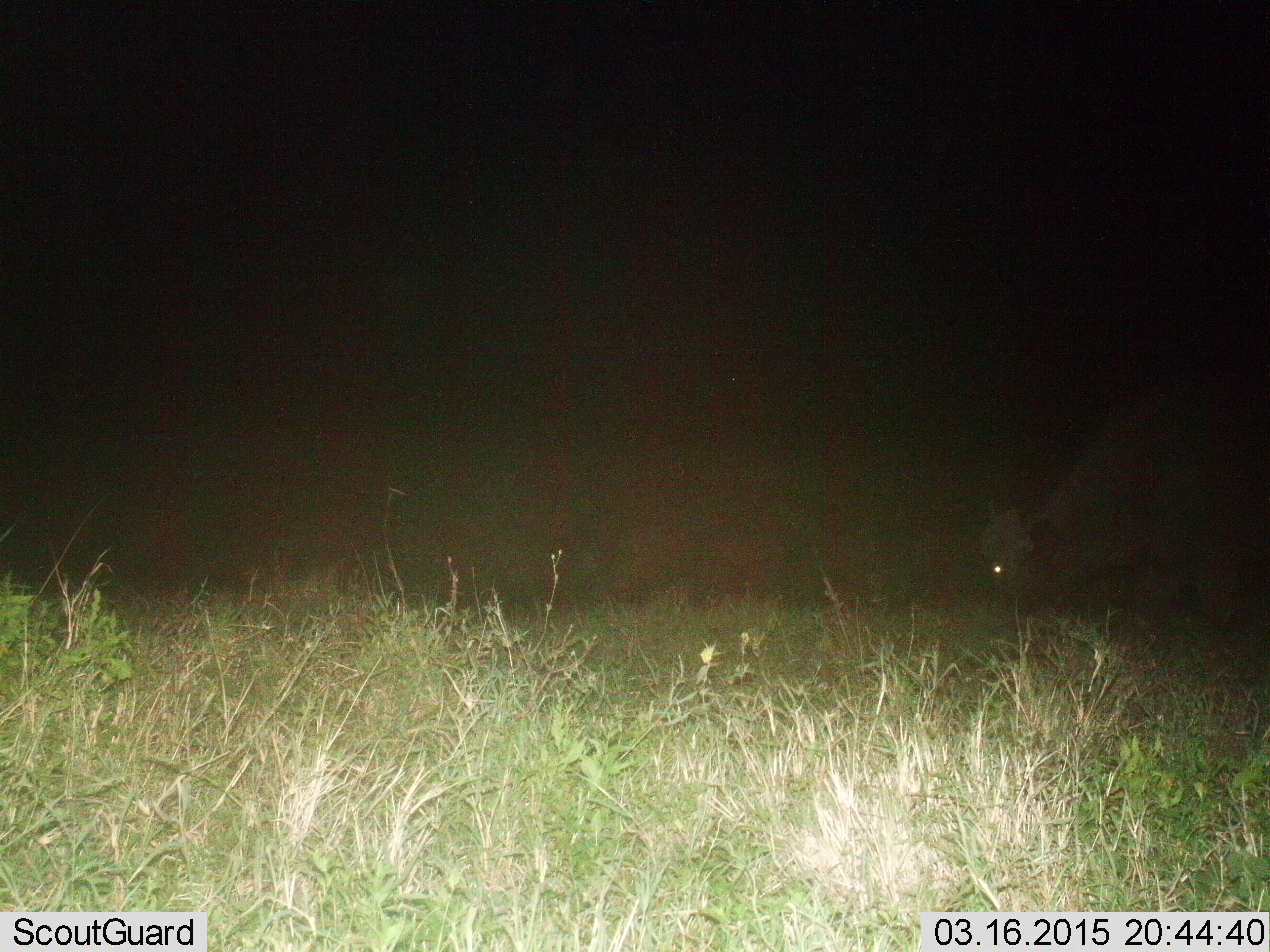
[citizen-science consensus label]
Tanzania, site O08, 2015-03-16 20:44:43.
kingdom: Animalia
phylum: Chordata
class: Mammalia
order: Artiodactyla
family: Bovidae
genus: Syncerus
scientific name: Syncerus caffer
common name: cape buffalo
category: buffalo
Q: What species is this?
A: Buffalo (cape buffalo) (Syncerus caffer).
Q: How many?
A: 1.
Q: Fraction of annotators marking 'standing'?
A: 30%.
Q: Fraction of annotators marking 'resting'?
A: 0%.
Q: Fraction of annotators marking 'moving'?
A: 0%.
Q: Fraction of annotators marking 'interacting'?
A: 0%.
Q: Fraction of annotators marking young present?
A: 0%.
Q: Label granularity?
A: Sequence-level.